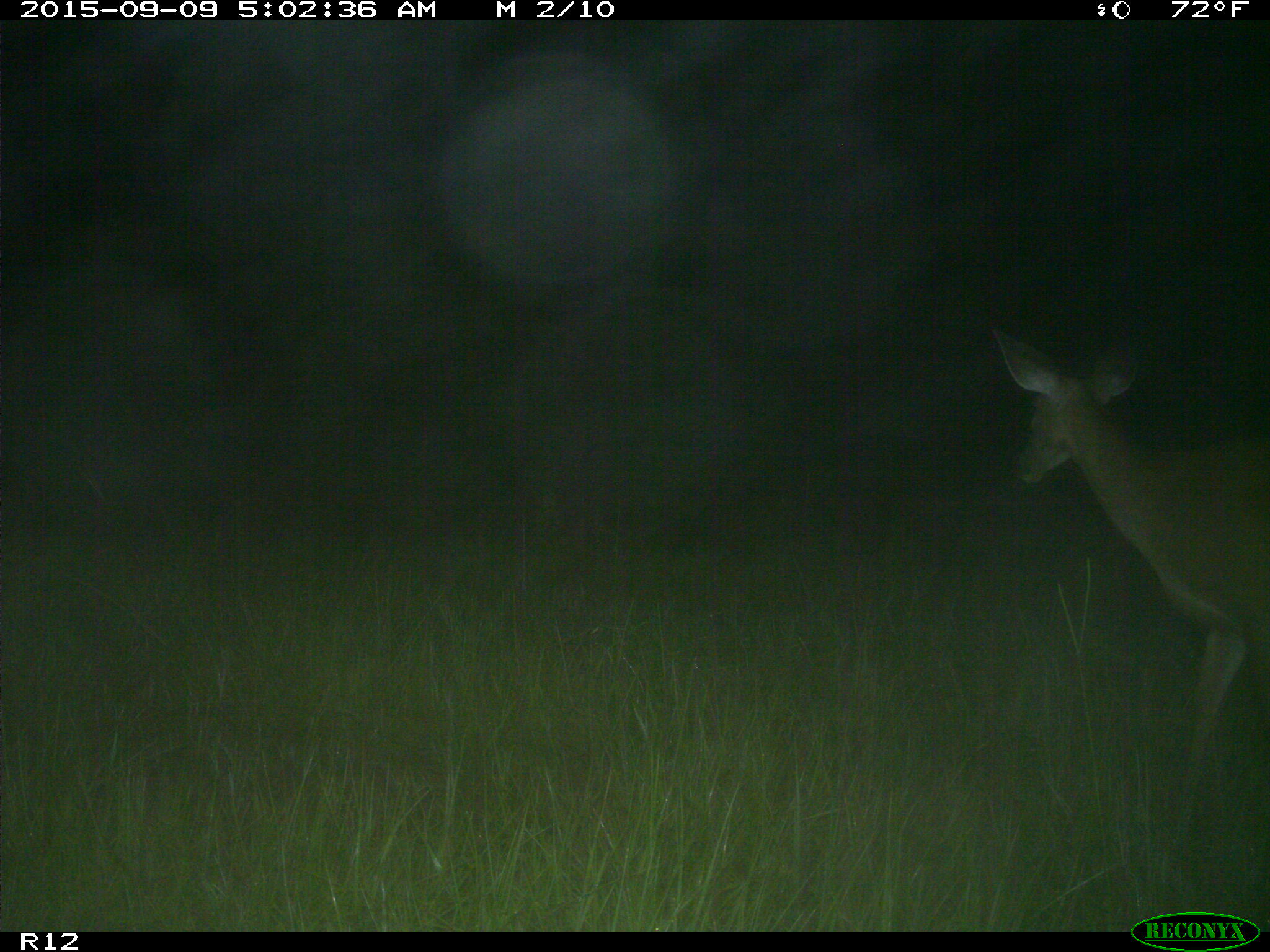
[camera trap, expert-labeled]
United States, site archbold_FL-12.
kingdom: Animalia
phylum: Chordata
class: Mammalia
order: Artiodactyla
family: Cervidae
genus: Odocoileus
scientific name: Odocoileus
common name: deer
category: unidentified deer